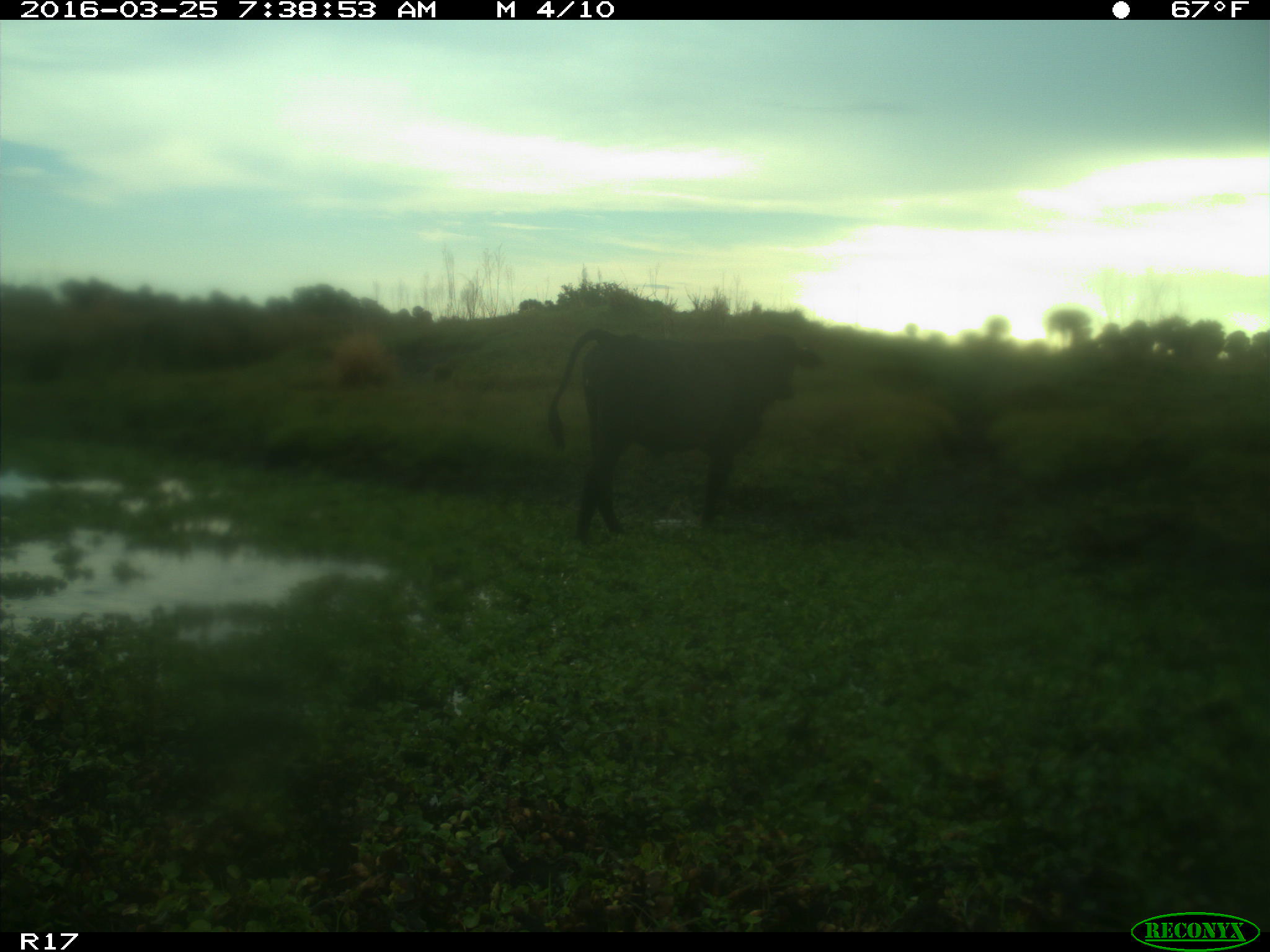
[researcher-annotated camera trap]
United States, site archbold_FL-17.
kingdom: Animalia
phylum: Chordata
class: Mammalia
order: Artiodactyla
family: Bovidae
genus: Bos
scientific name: Bos taurus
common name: domestic cow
Bos taurus (domestic cow).